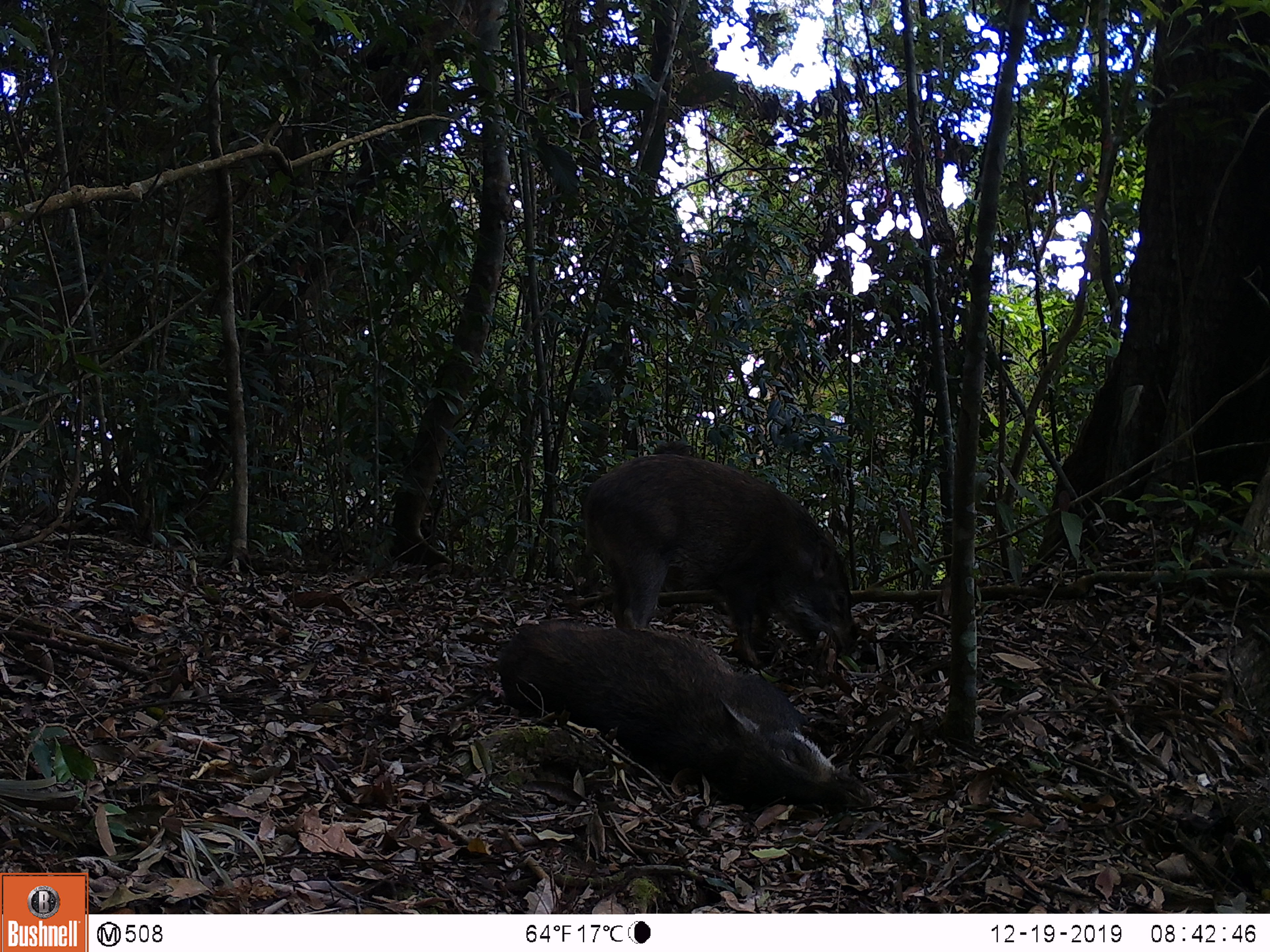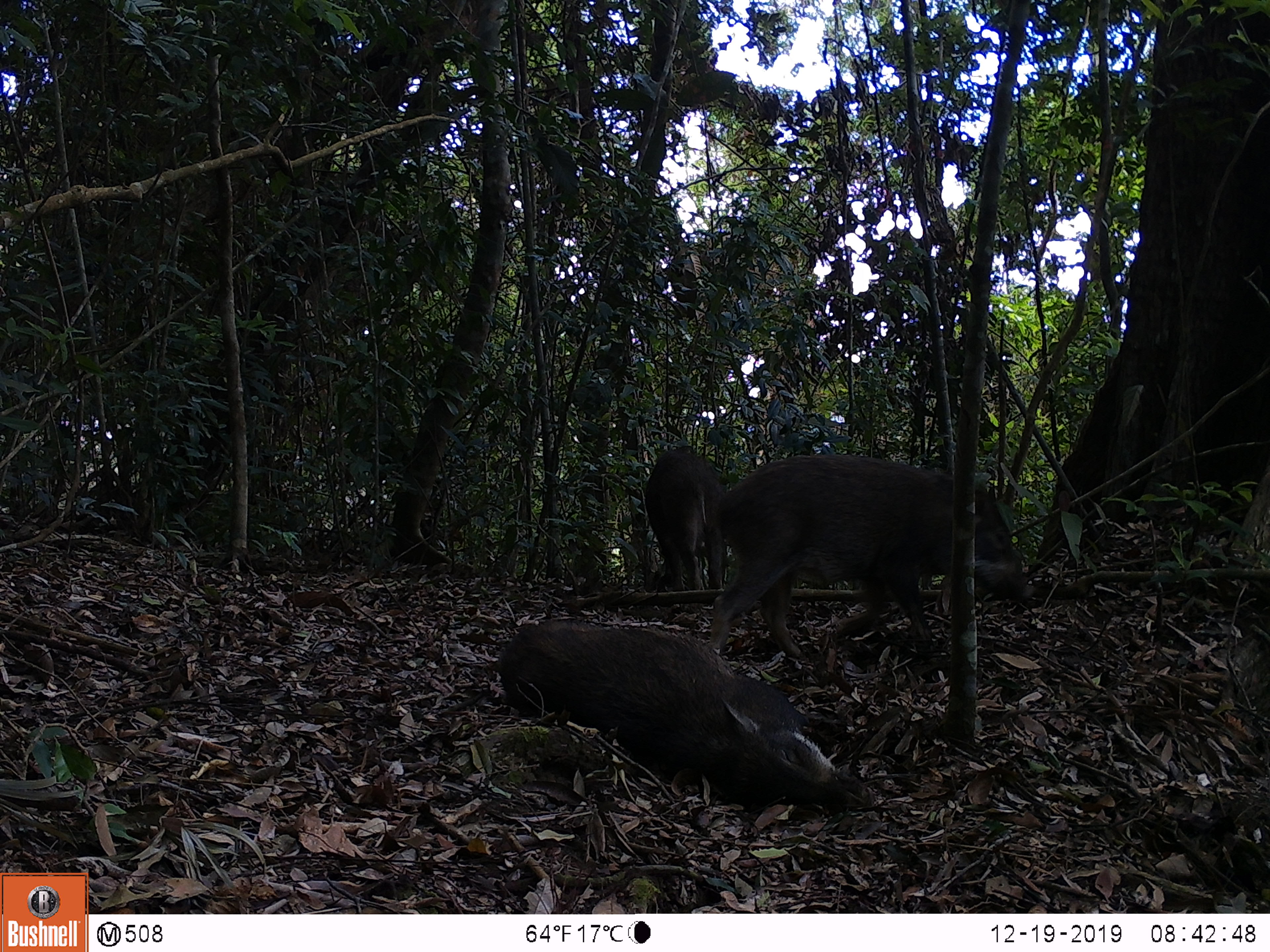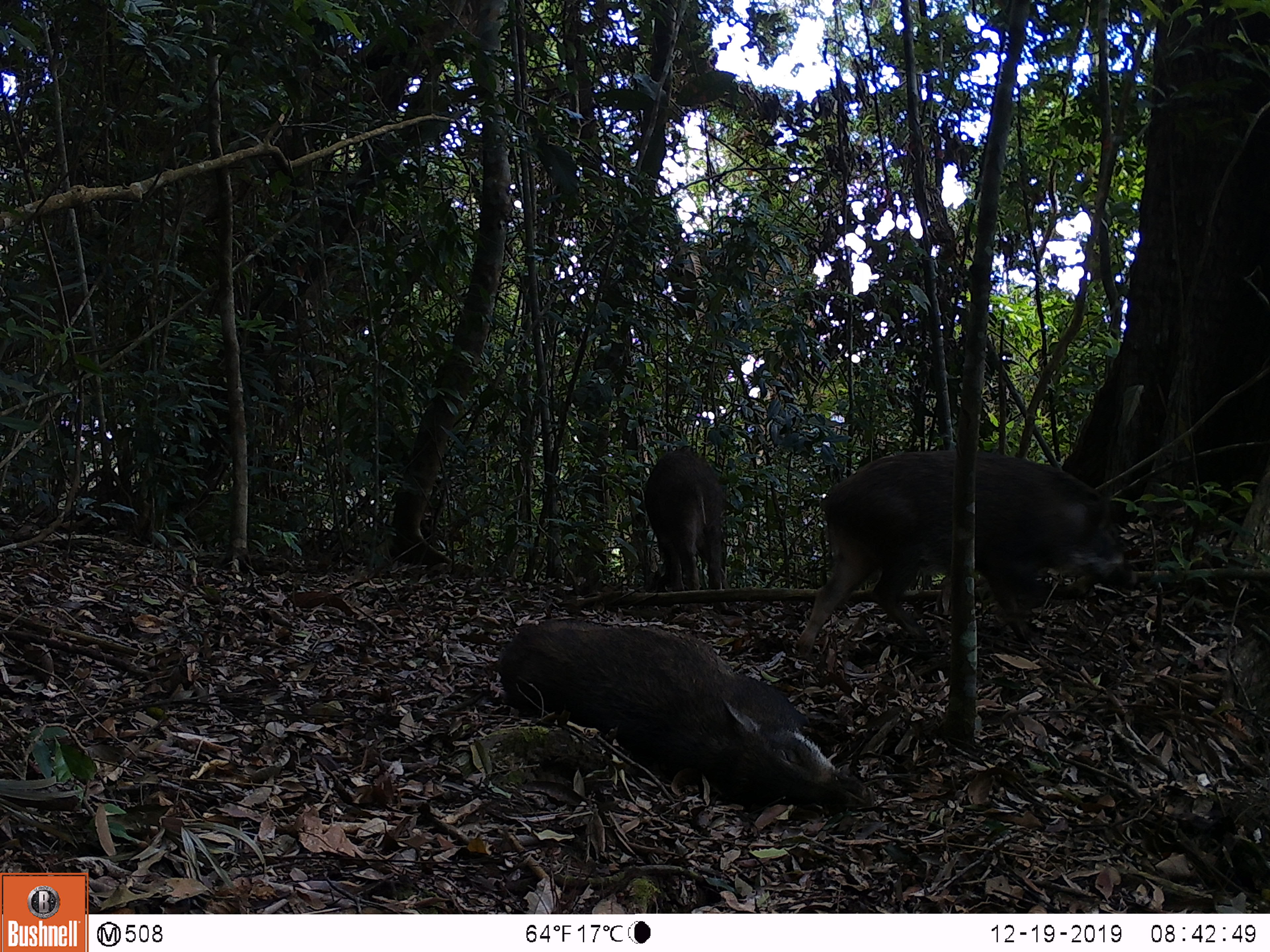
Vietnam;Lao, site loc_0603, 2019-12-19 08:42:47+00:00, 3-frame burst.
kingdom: Animalia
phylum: Chordata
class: Mammalia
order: Artiodactyla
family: Suidae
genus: Sus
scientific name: Sus scrofa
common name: eurasian wild pig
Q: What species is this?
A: Eurasian wild pig (Sus scrofa).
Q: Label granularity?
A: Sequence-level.